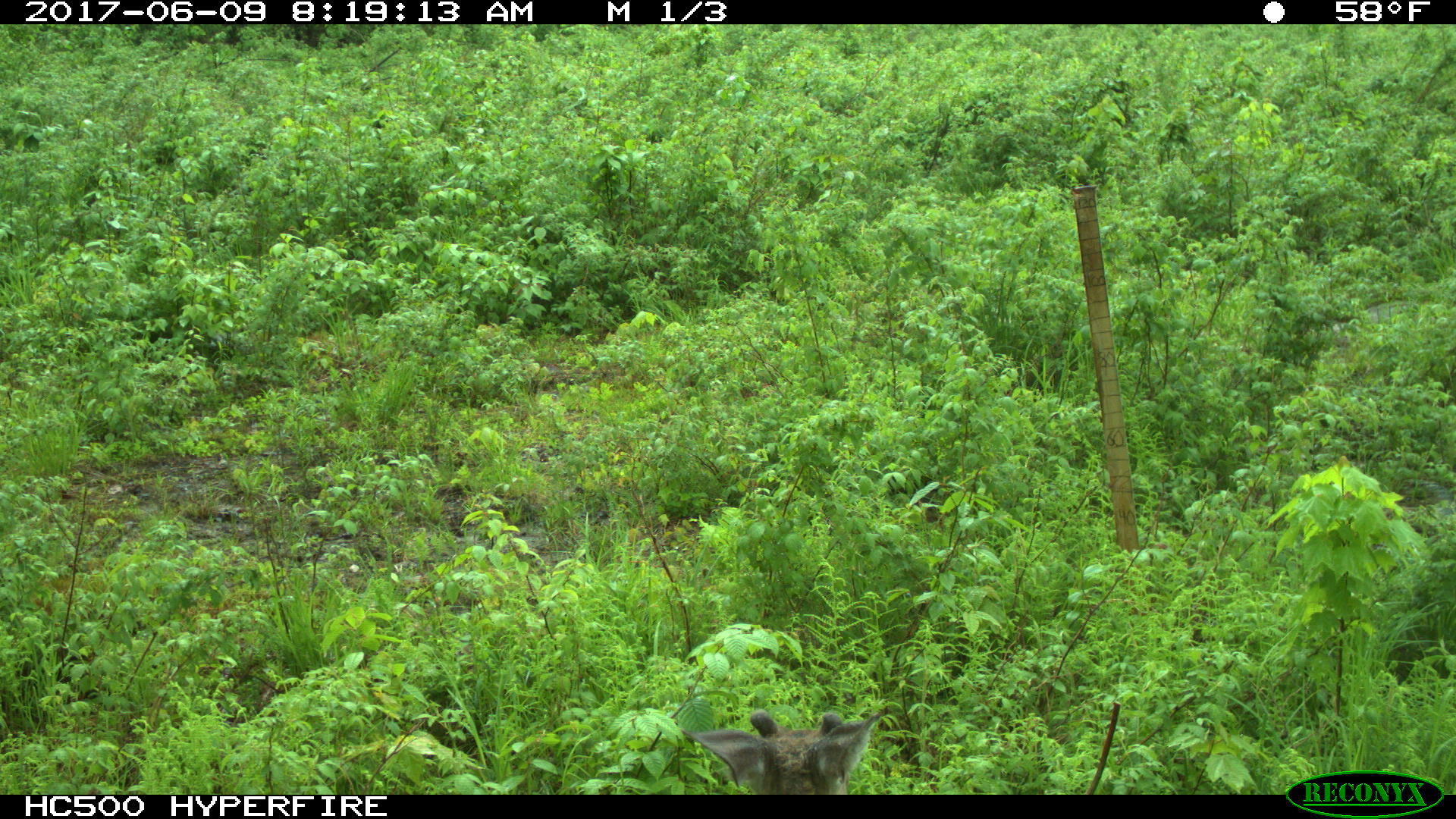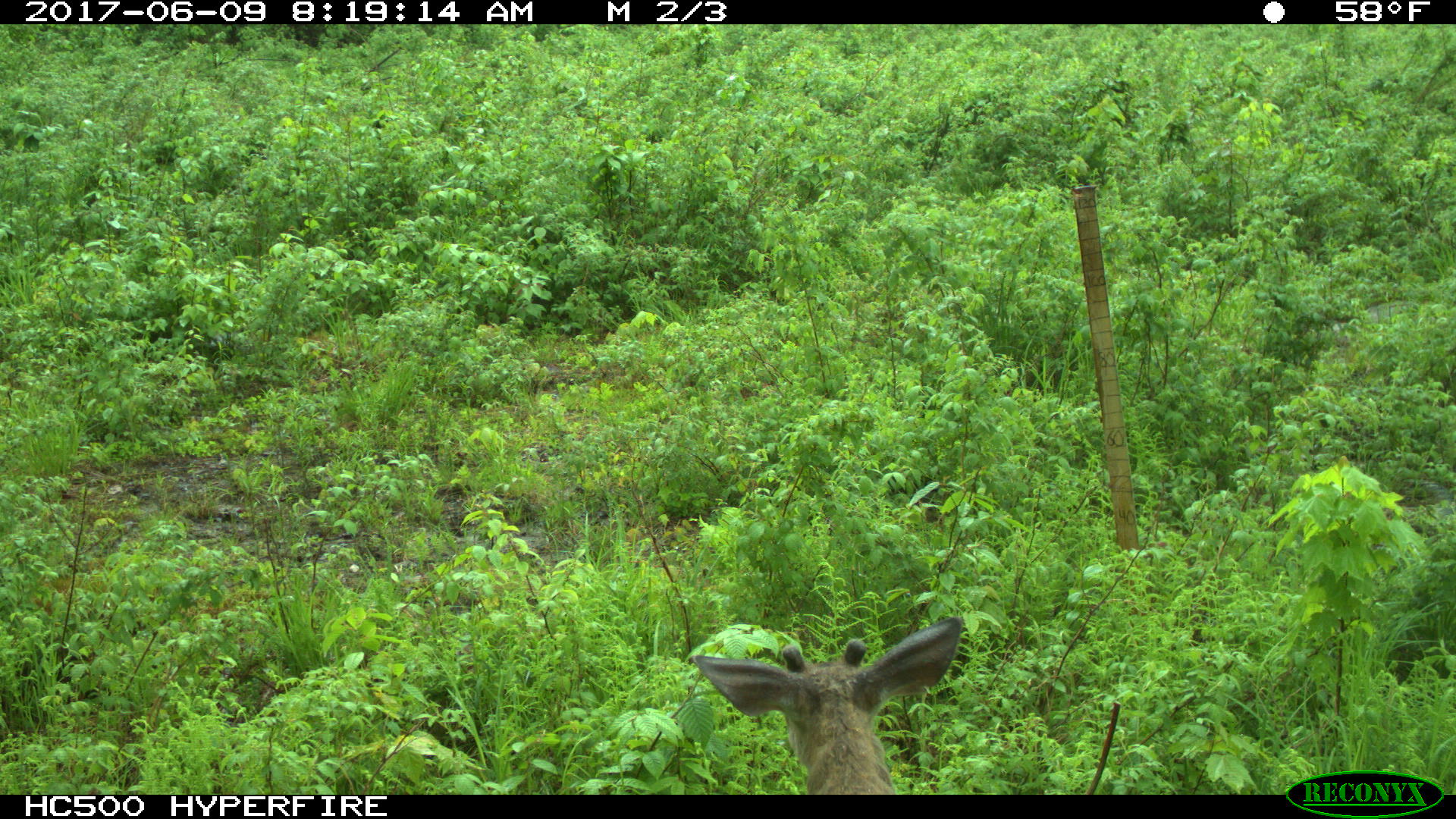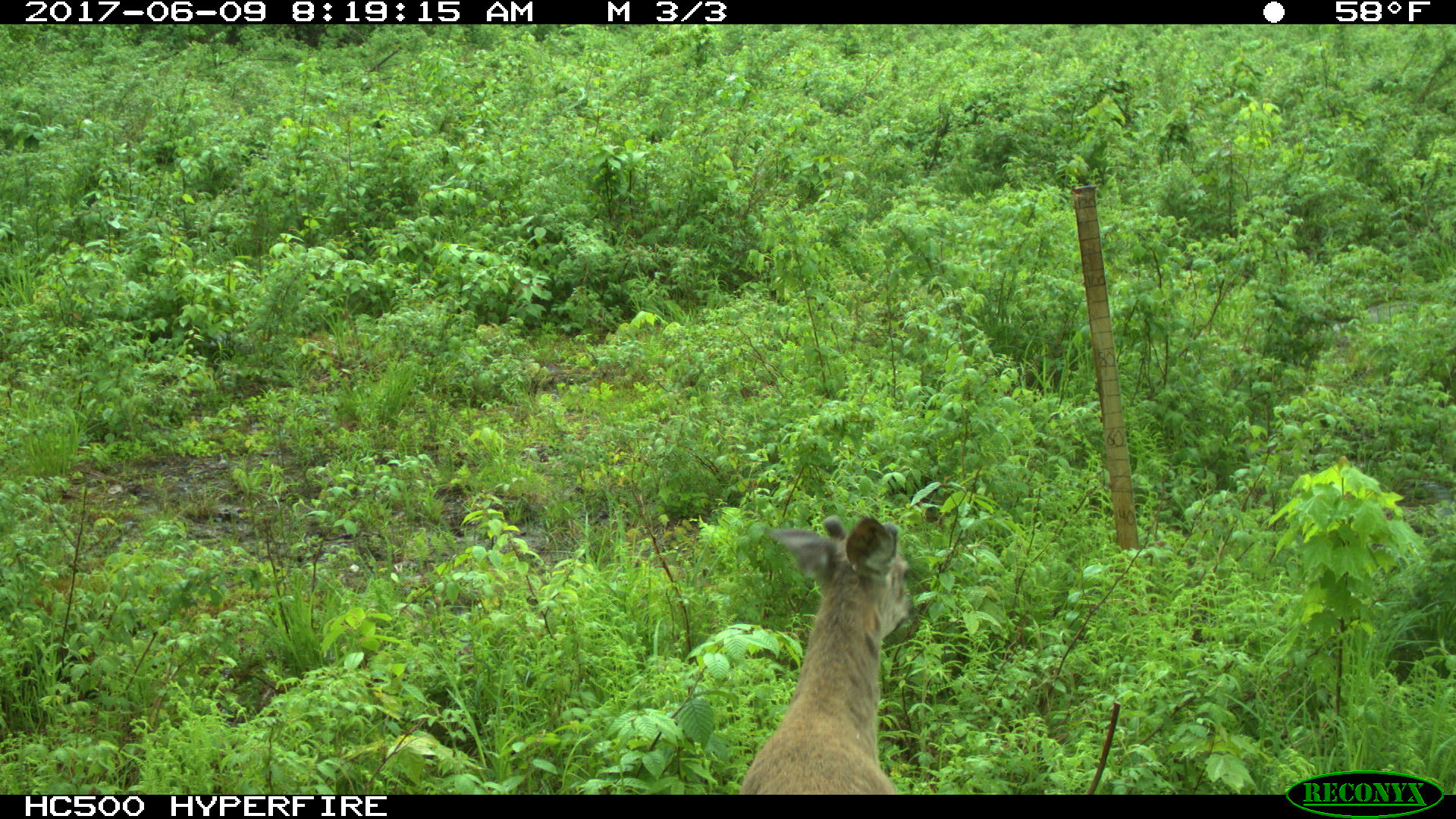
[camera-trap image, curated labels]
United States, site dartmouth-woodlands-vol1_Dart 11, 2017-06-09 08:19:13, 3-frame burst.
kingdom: Animalia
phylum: Chordata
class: Mammalia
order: Artiodactyla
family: Cervidae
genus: Odocoileus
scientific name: Odocoileus virginianus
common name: white-tailed deer